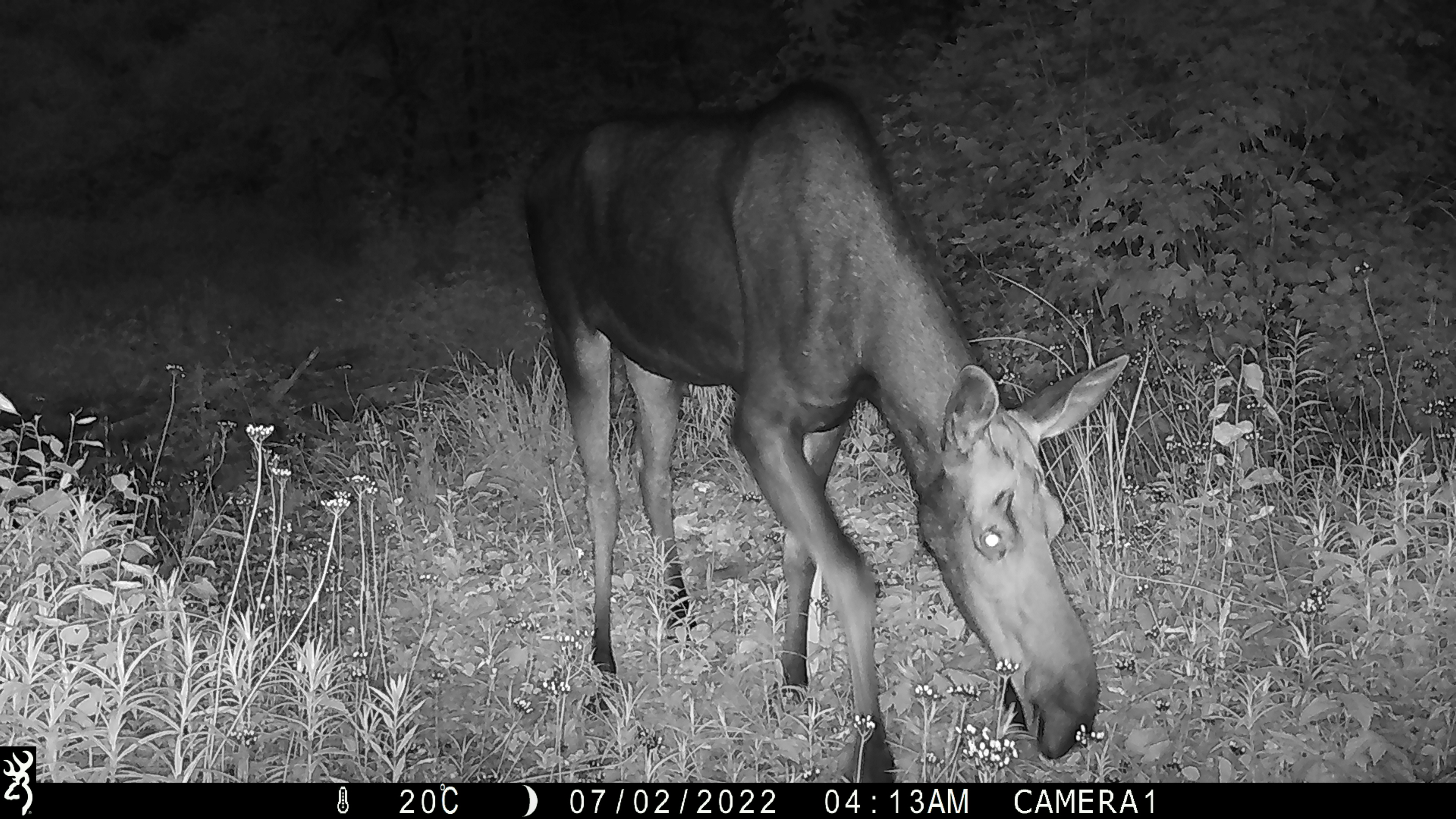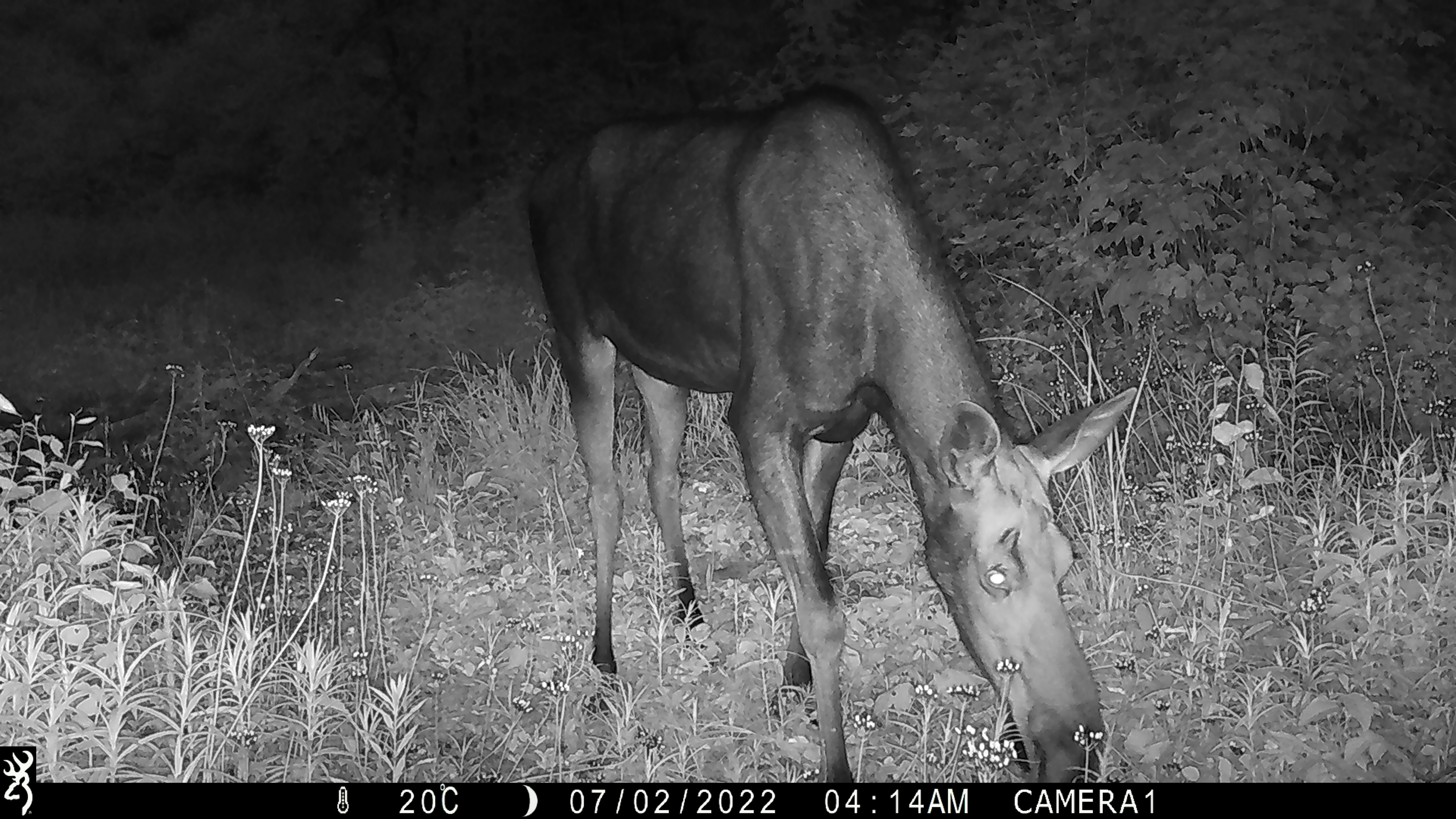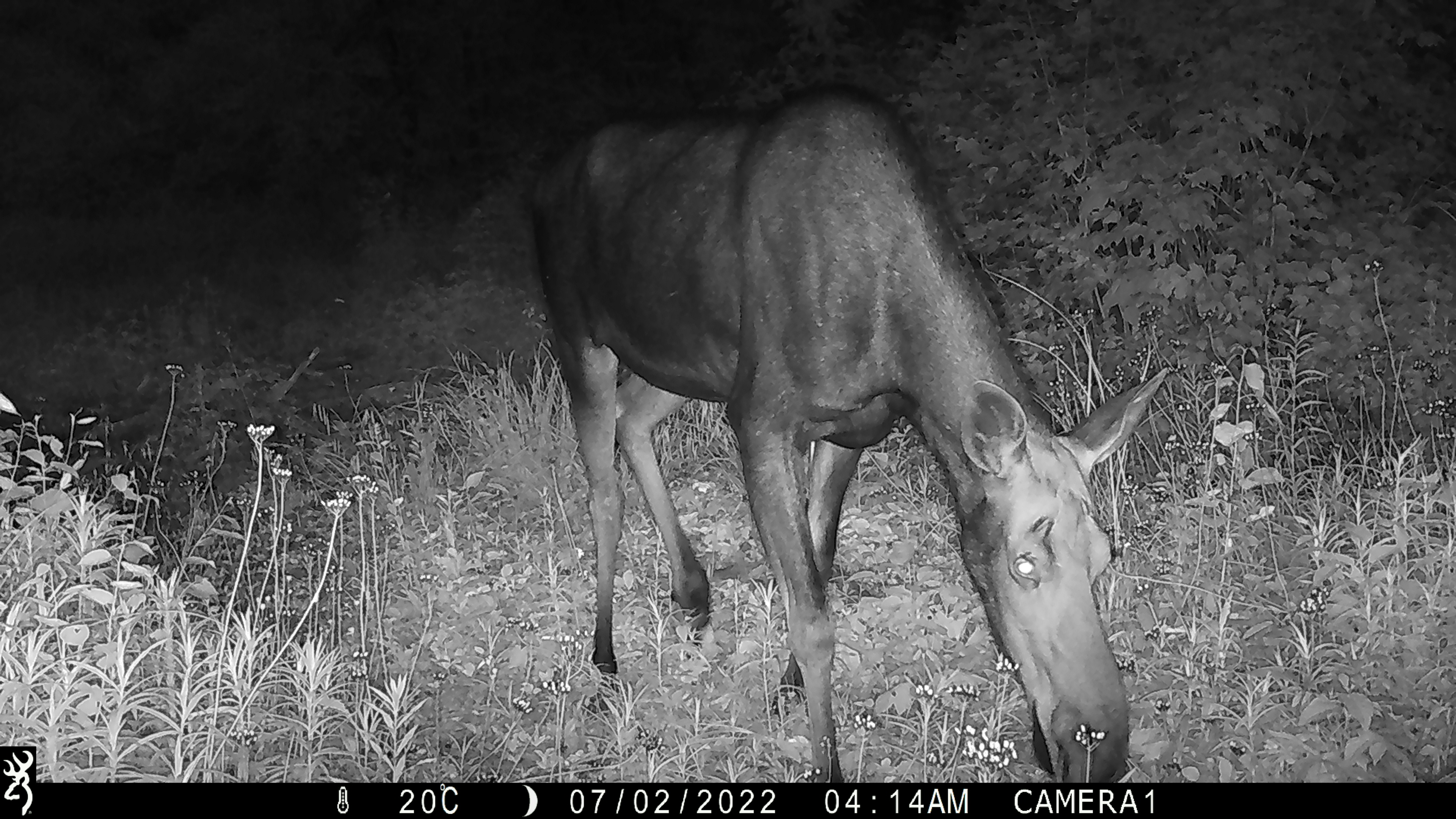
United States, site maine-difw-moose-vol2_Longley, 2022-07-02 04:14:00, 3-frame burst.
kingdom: Animalia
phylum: Chordata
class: Mammalia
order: Artiodactyla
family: Cervidae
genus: Alces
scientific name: Alces alces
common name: moose